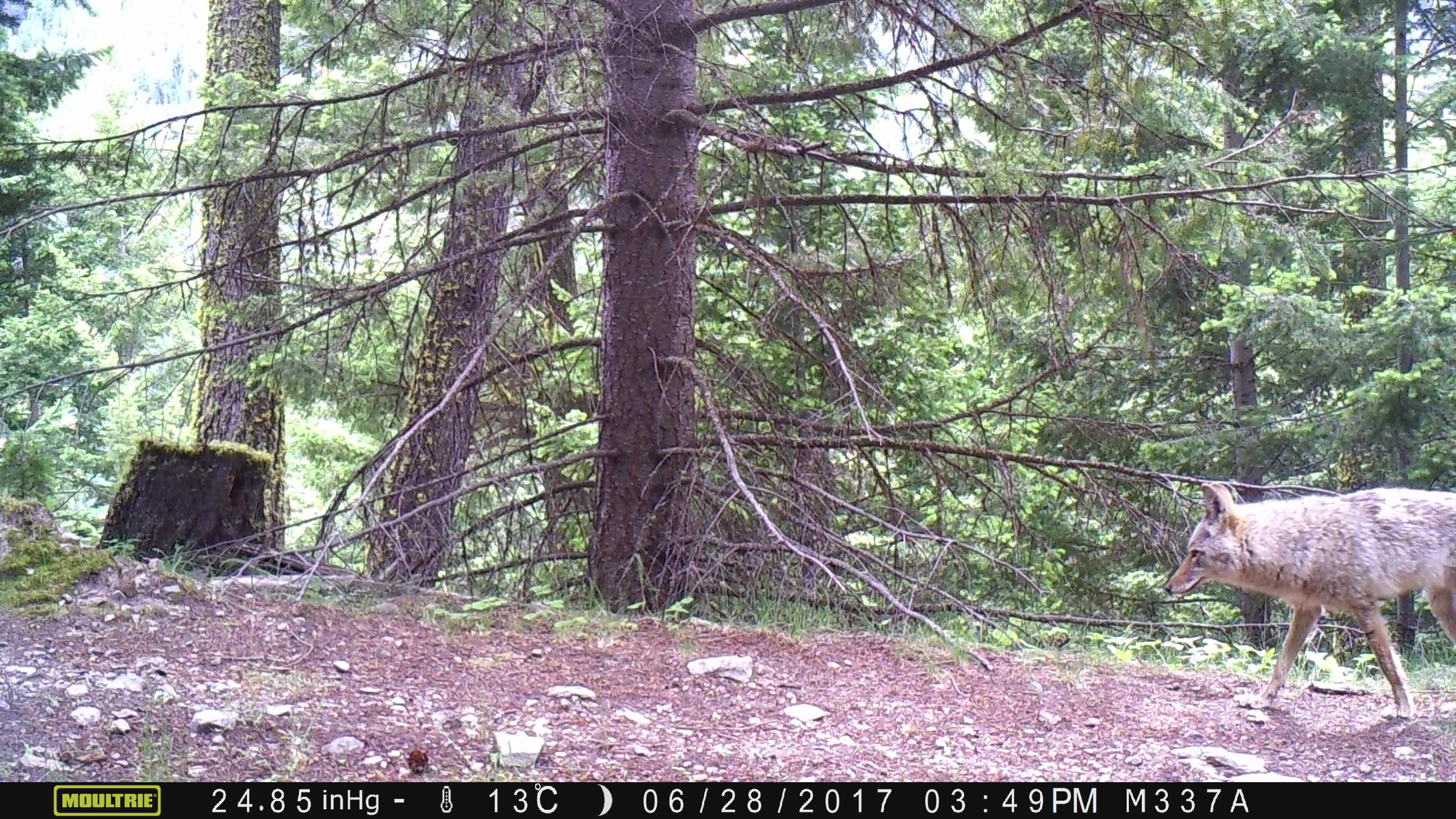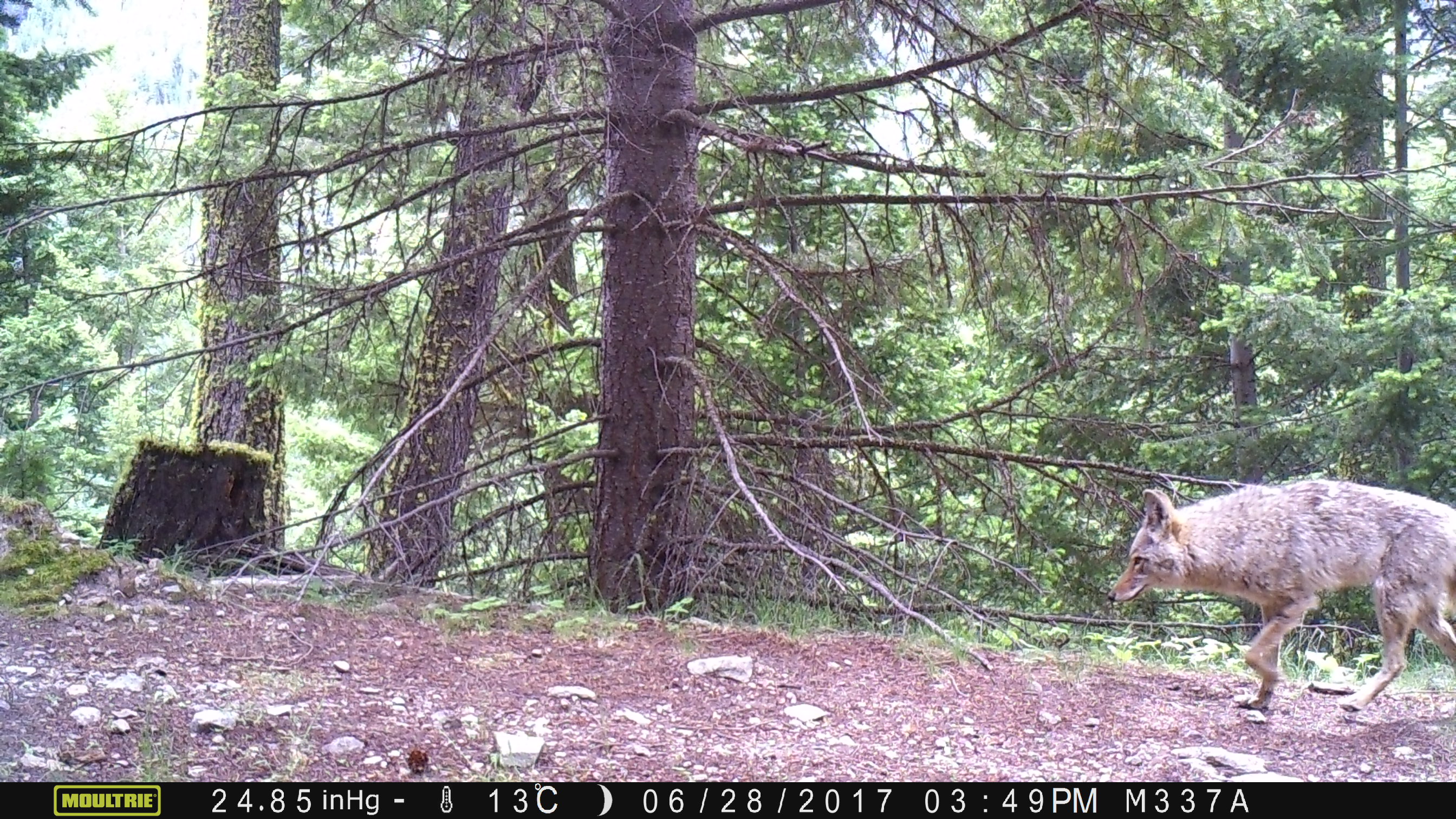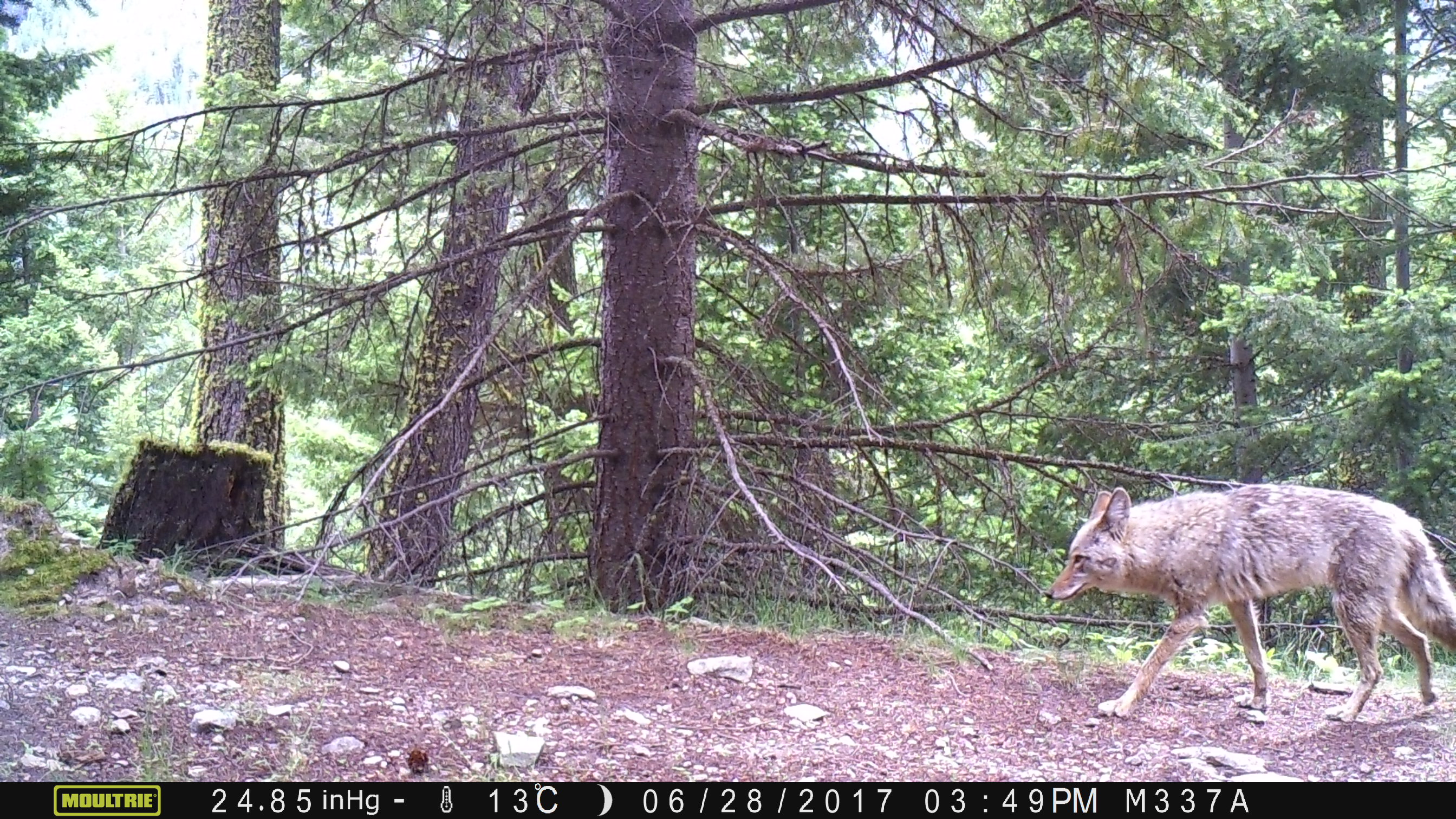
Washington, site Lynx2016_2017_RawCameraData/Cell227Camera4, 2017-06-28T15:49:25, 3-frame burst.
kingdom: Animalia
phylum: Chordata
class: Mammalia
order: Carnivora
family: Canidae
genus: Canis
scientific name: Canis latrans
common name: coyote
Canis latrans (coyote). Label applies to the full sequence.